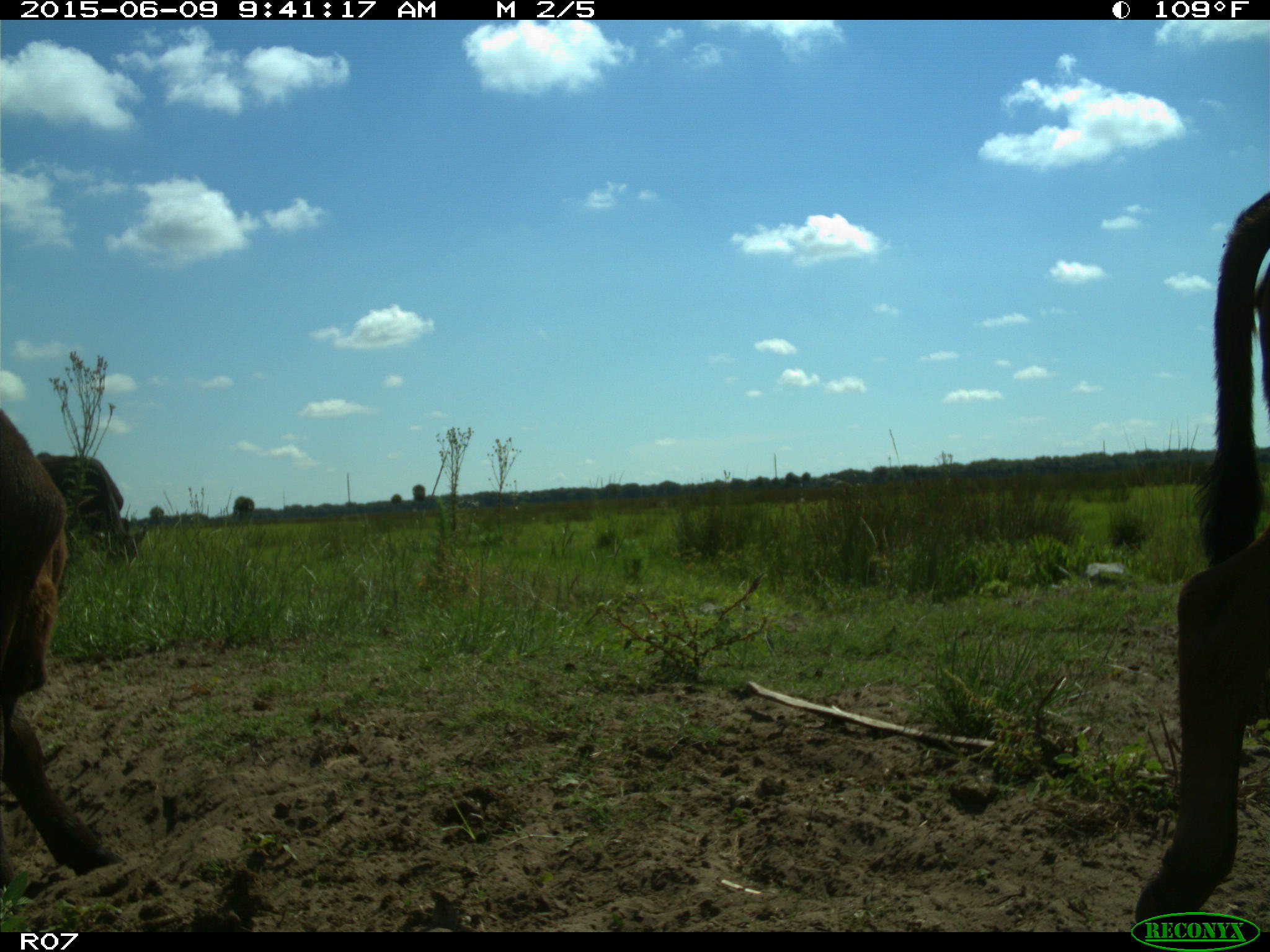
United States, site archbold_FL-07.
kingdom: Animalia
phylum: Chordata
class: Mammalia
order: Artiodactyla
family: Bovidae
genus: Bos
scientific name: Bos taurus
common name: domestic cow